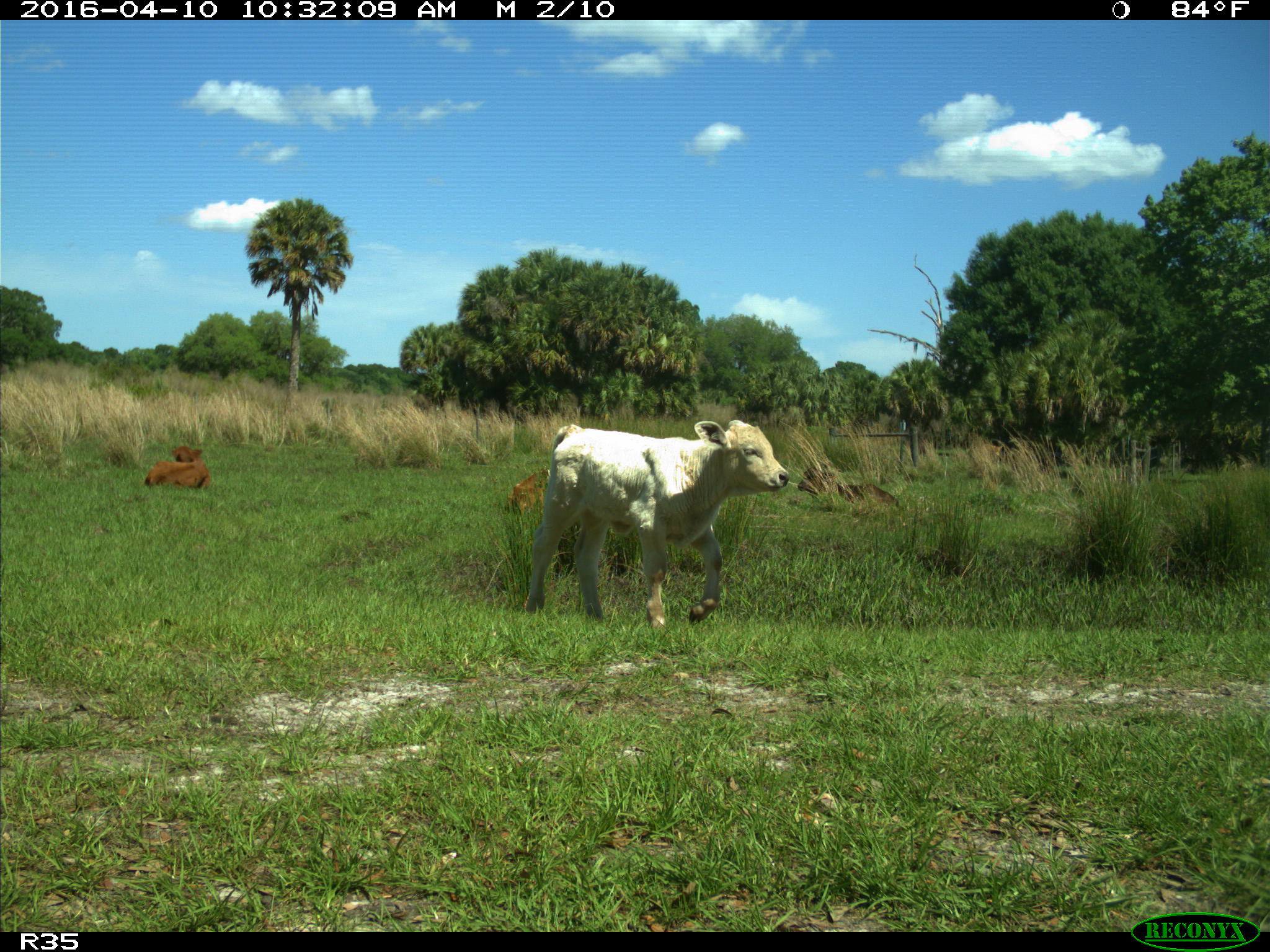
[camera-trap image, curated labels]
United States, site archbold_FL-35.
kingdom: Animalia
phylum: Chordata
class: Mammalia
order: Artiodactyla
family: Bovidae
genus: Bos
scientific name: Bos taurus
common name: domestic cow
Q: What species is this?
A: Bos taurus (domestic cow).